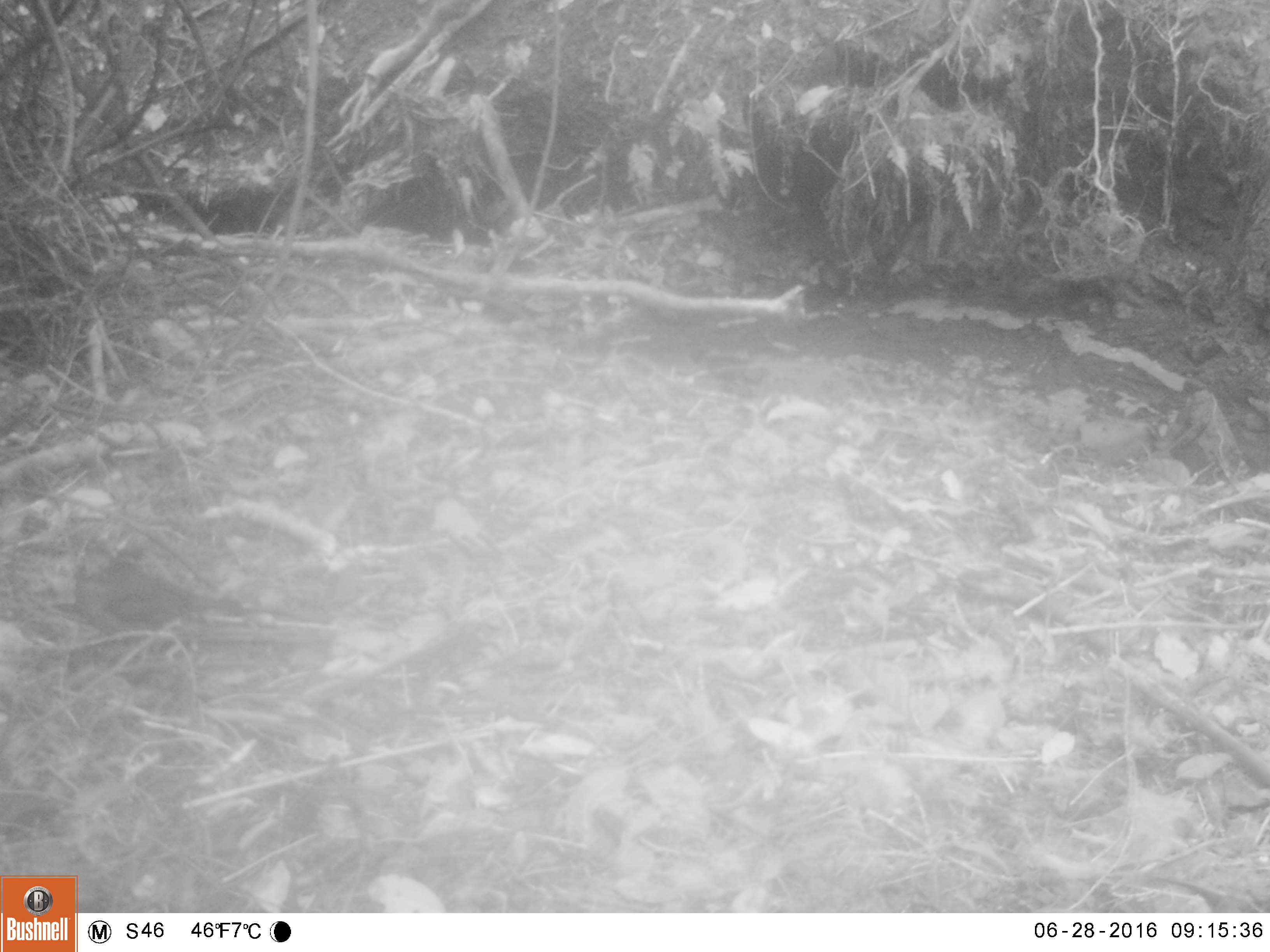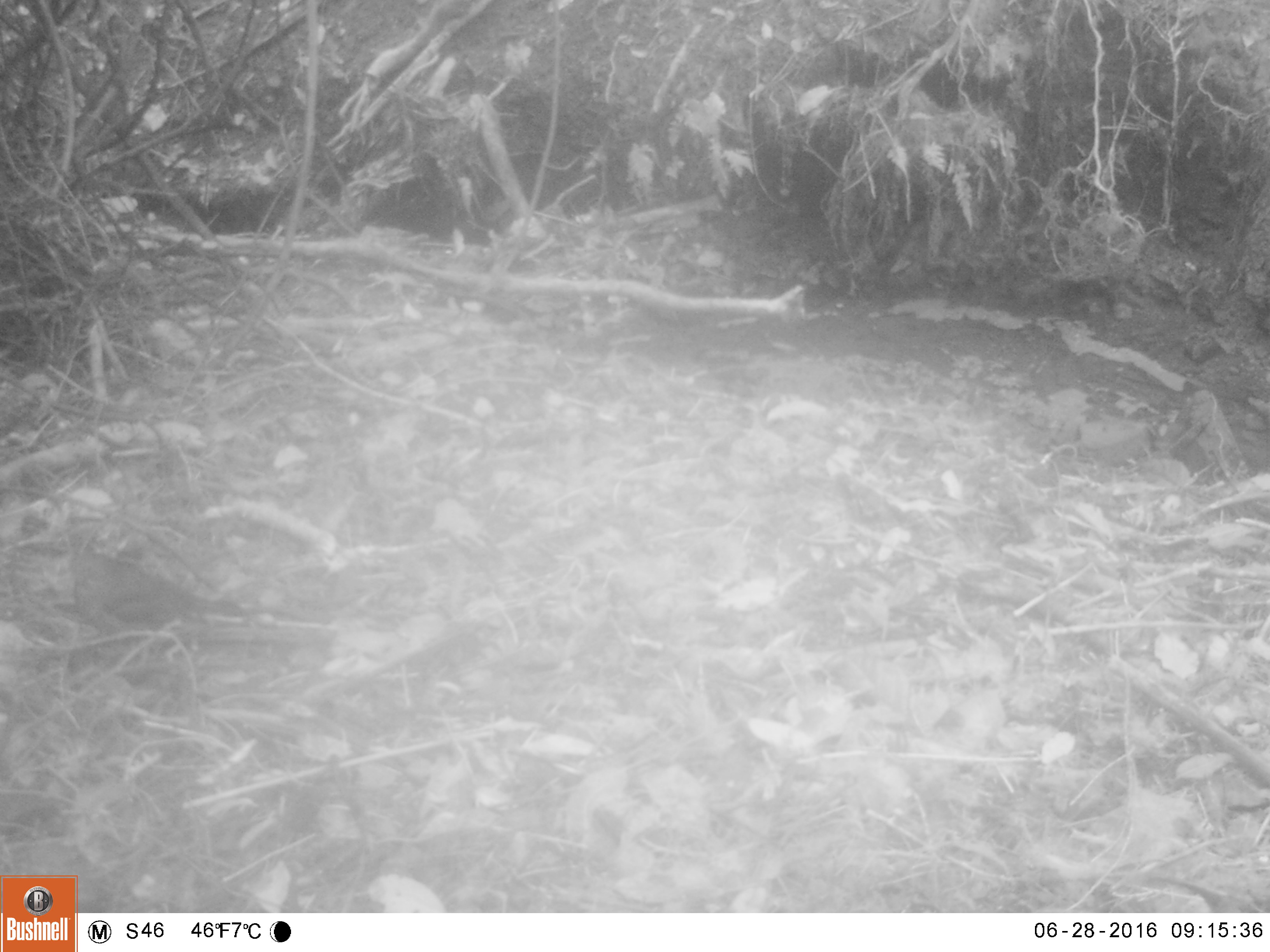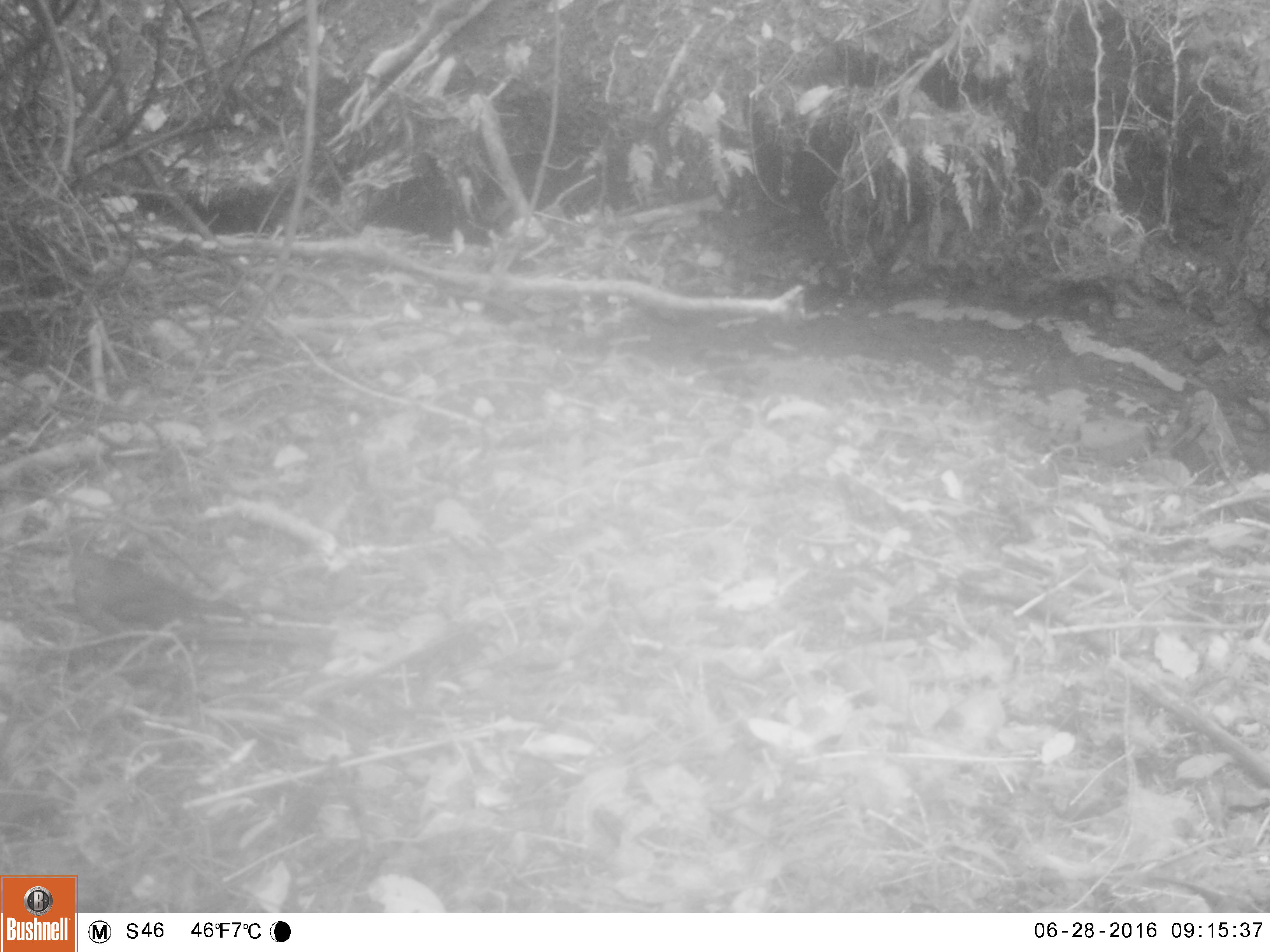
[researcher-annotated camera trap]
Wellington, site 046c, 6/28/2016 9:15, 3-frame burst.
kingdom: Animalia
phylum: Chordata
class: Aves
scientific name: Aves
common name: bird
Bird (Aves).